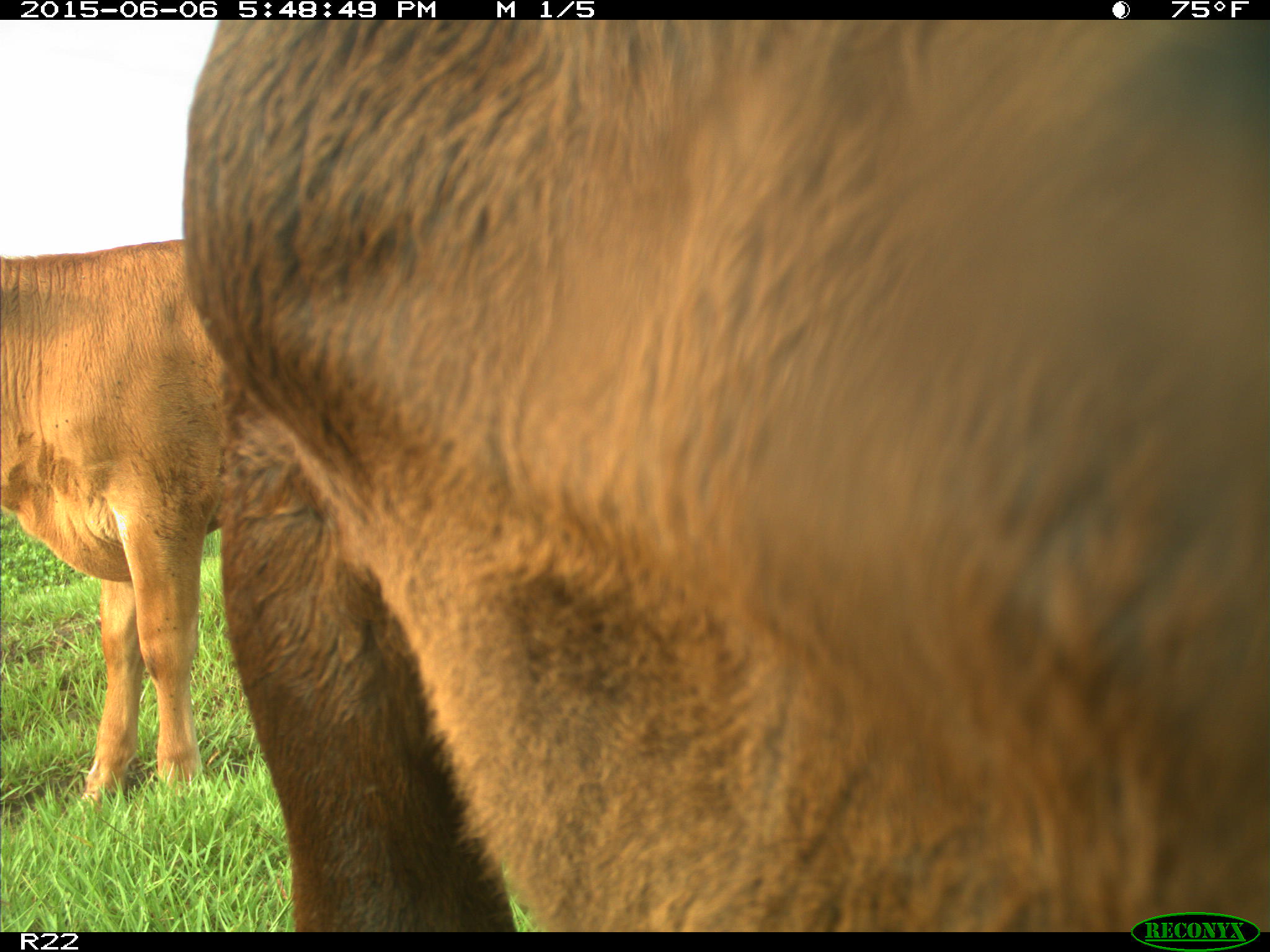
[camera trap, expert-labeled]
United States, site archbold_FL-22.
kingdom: Animalia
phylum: Chordata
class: Mammalia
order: Artiodactyla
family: Bovidae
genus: Bos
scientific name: Bos taurus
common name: domestic cow